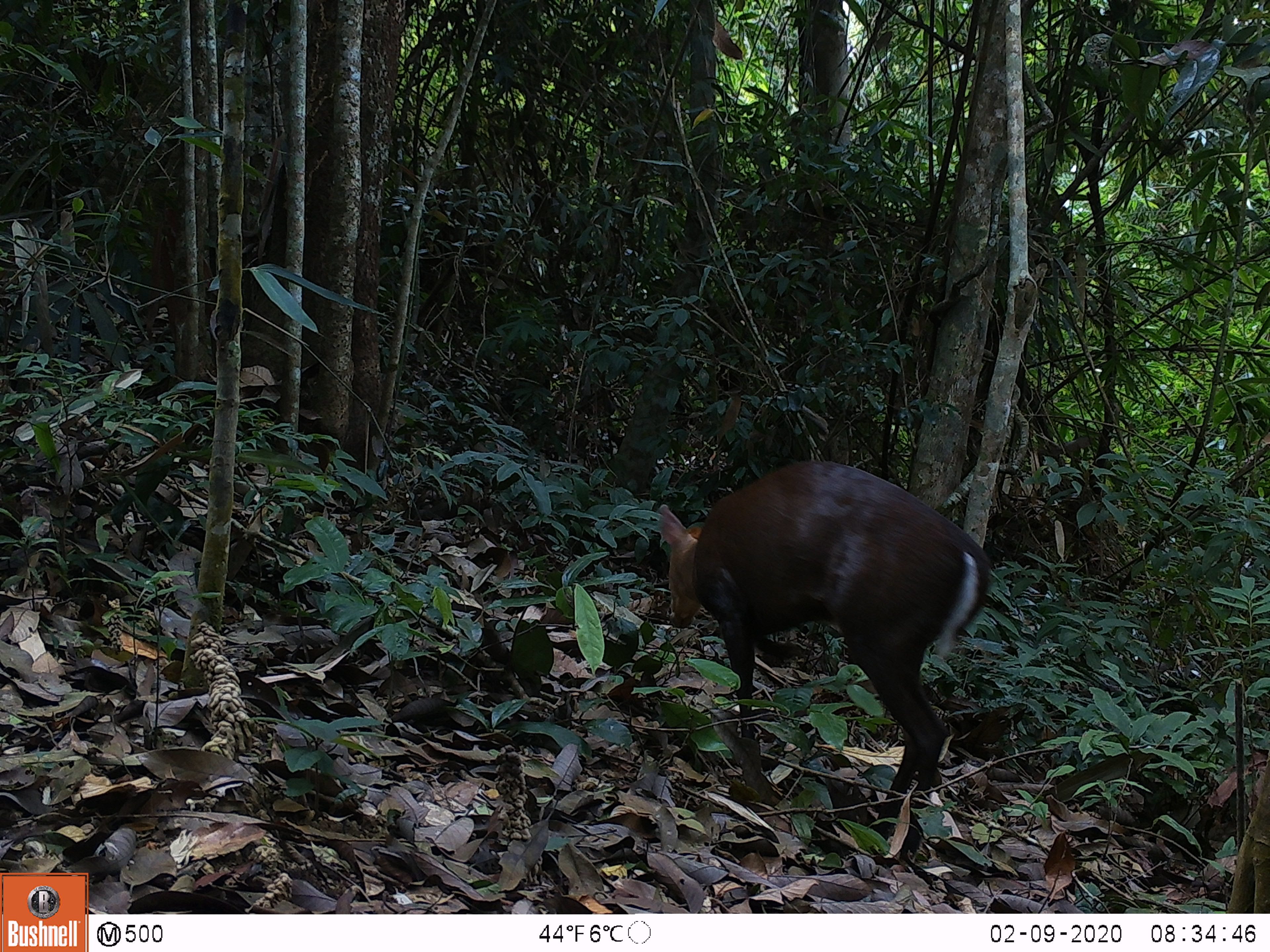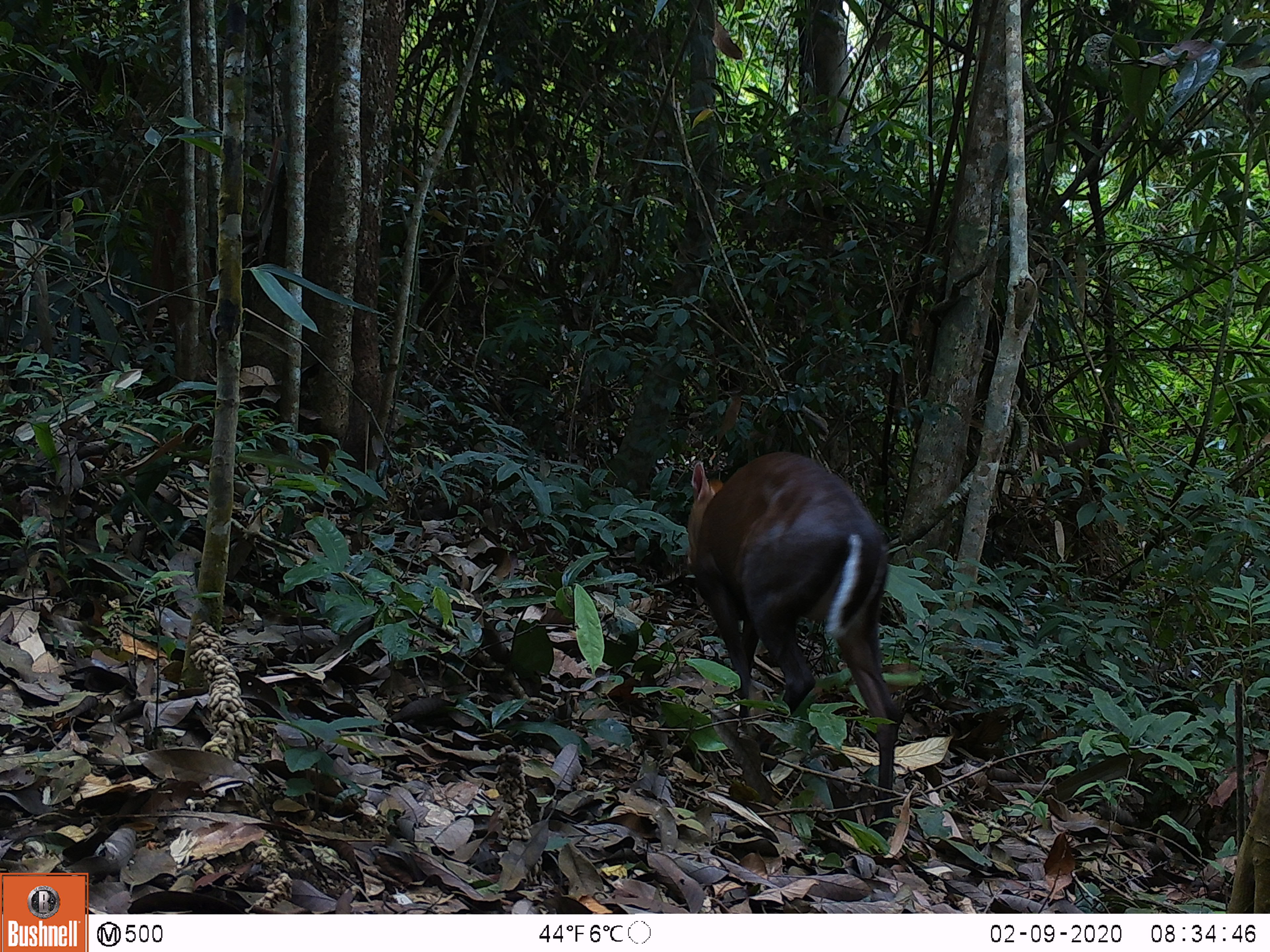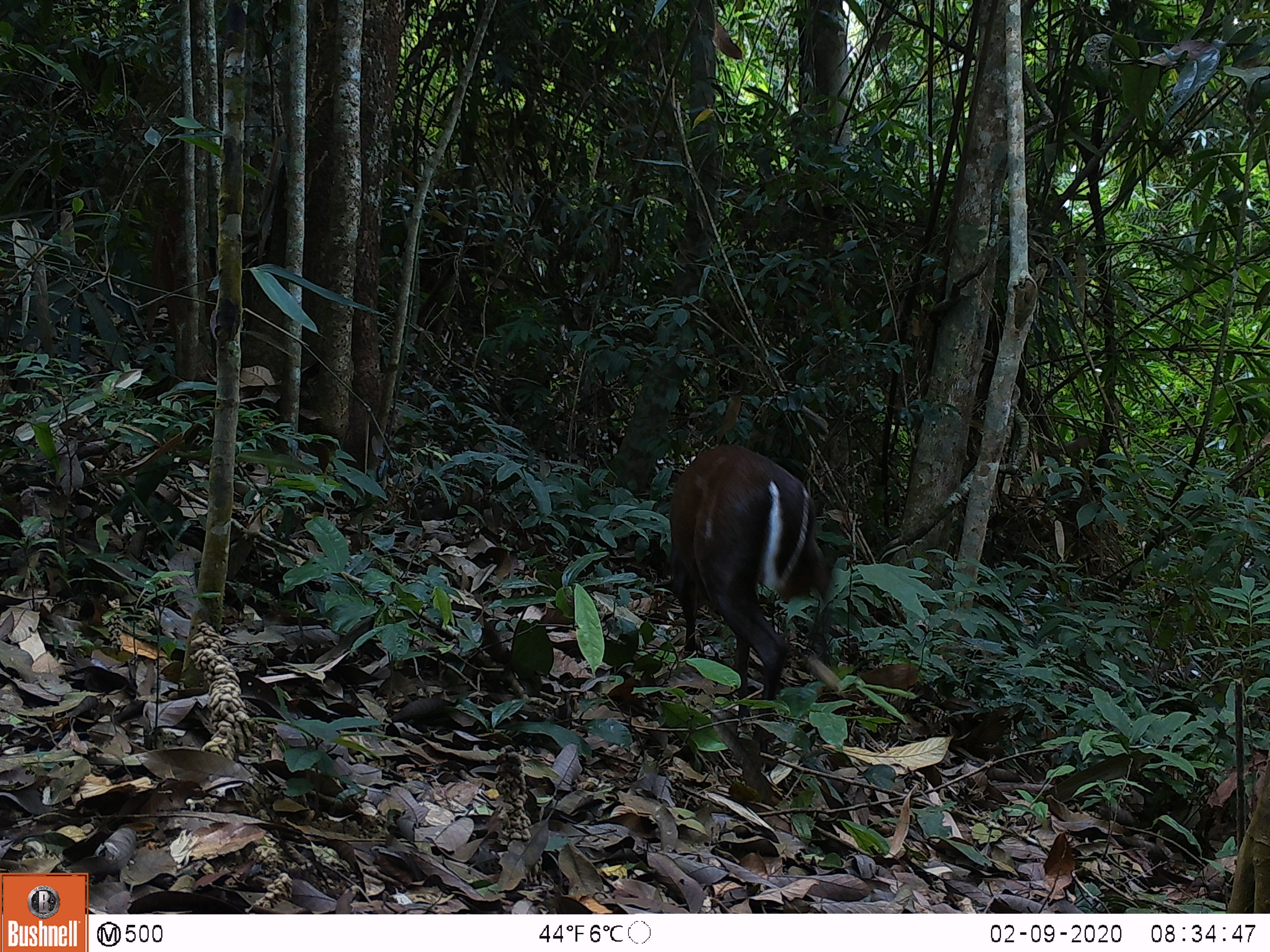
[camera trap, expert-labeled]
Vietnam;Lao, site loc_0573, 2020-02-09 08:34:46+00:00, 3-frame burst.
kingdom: Animalia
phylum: Chordata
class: Mammalia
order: Artiodactyla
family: Cervidae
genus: Muntiacus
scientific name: Muntiacus rooseveltorum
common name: roosevelt's muntjac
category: roosevelts muntjac group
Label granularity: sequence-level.